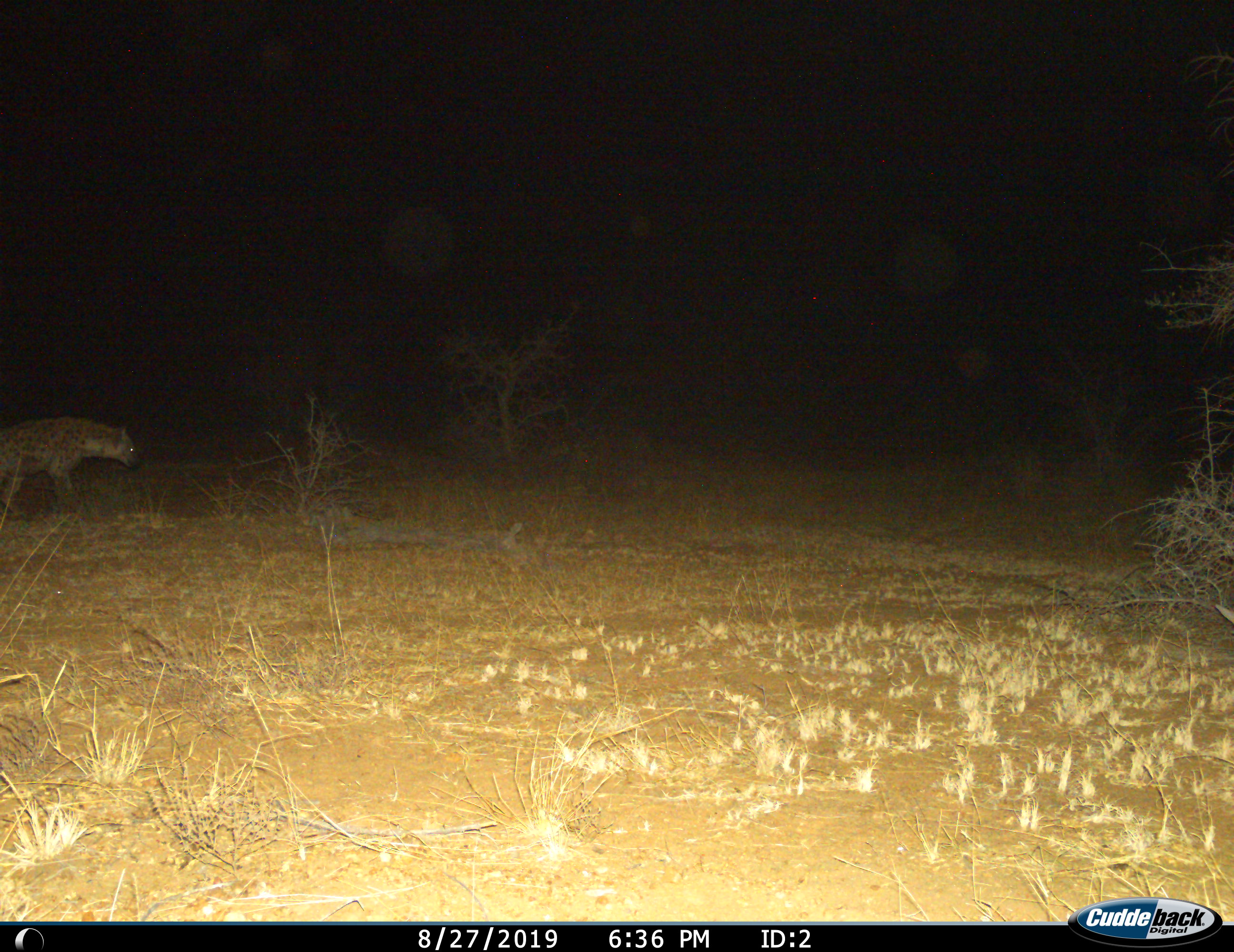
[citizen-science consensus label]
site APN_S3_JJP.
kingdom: Animalia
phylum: Chordata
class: Mammalia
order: Carnivora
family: Hyaenidae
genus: Crocuta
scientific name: Crocuta crocuta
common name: spotted hyena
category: hyenaspotted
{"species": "hyenaspotted (spotted hyena) (Crocuta crocuta)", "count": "1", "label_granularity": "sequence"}